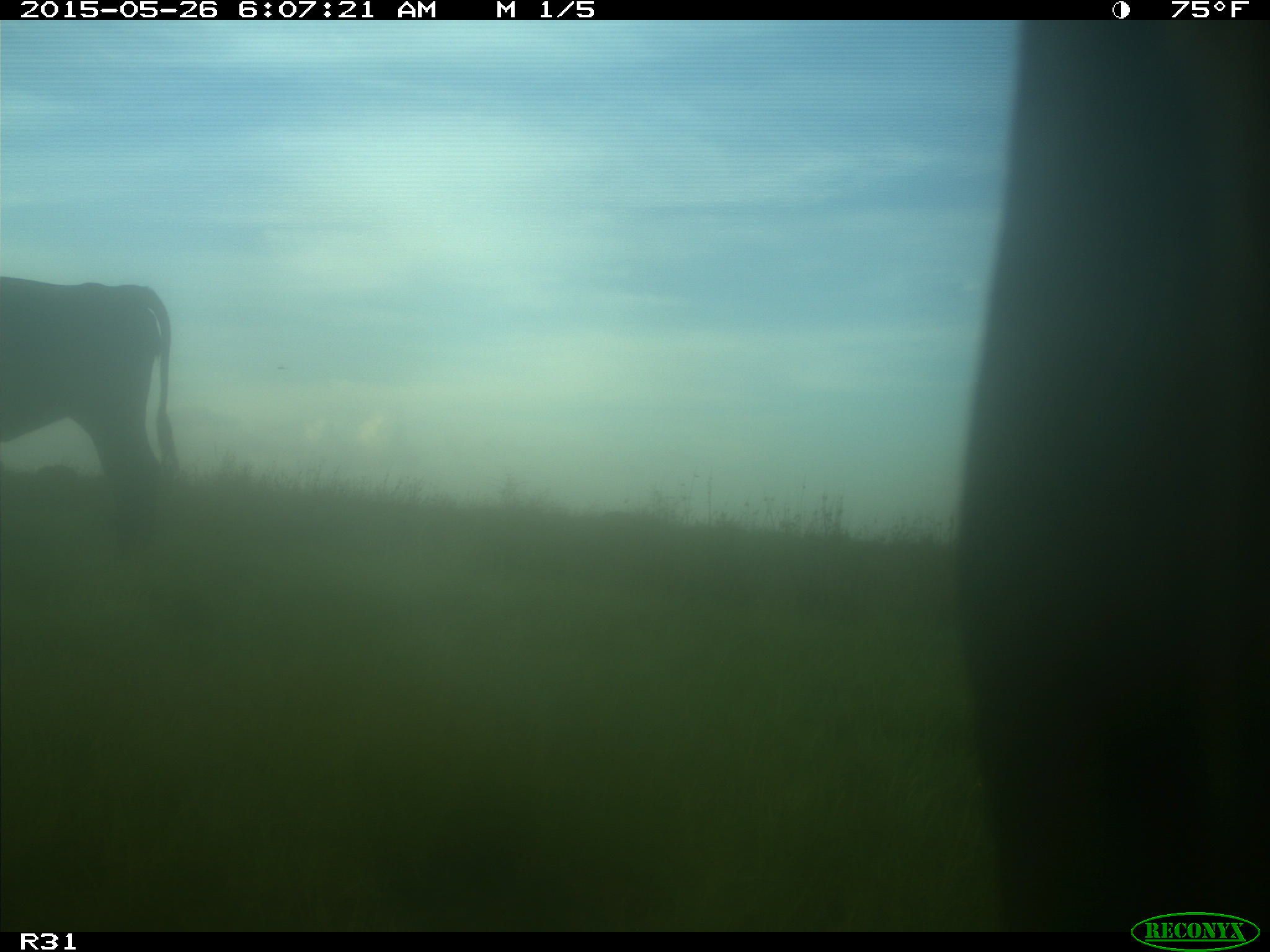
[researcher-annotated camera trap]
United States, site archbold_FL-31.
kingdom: Animalia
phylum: Chordata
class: Mammalia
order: Artiodactyla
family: Bovidae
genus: Bos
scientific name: Bos taurus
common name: domestic cow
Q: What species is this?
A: Bos taurus (domestic cow).